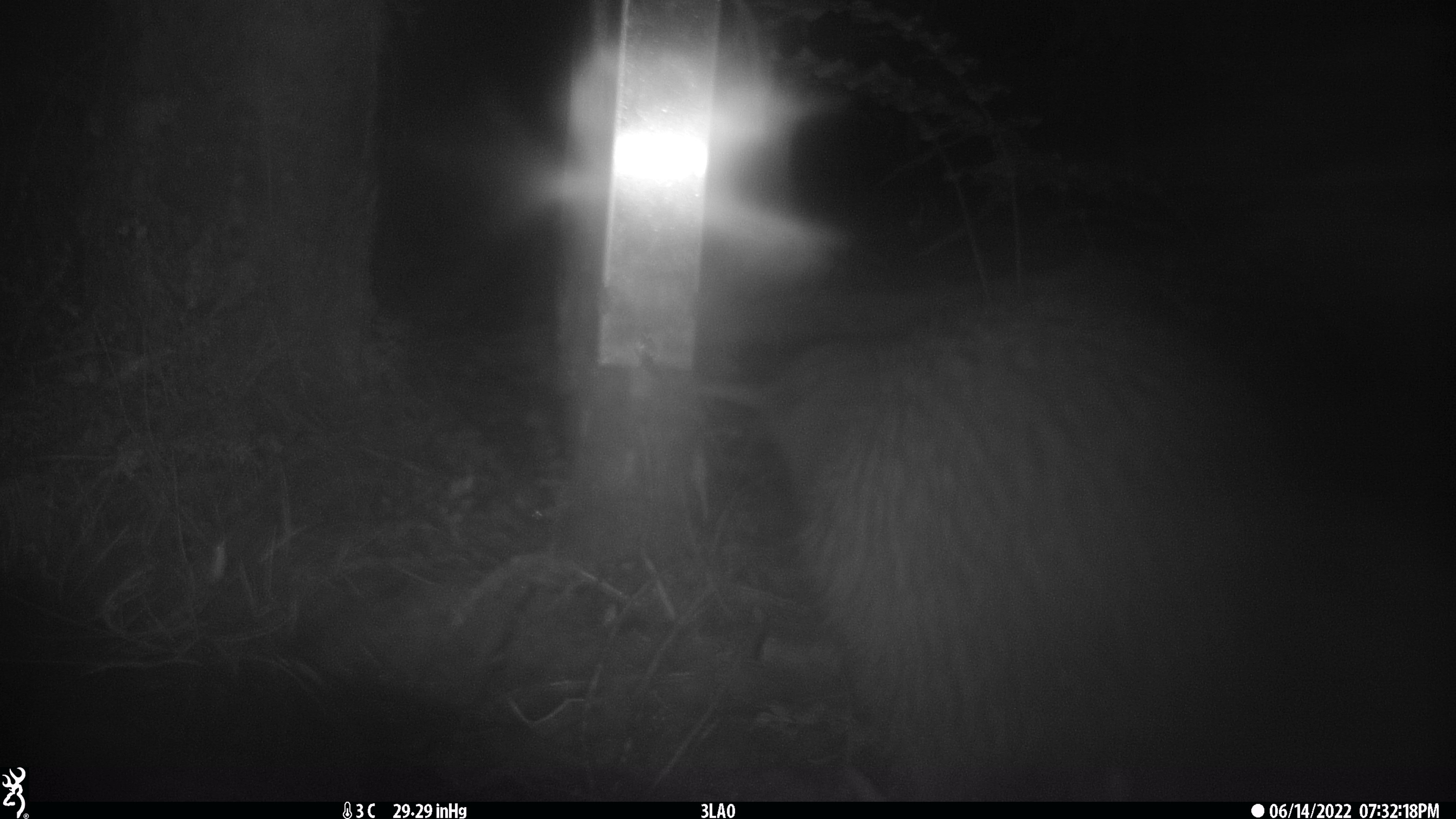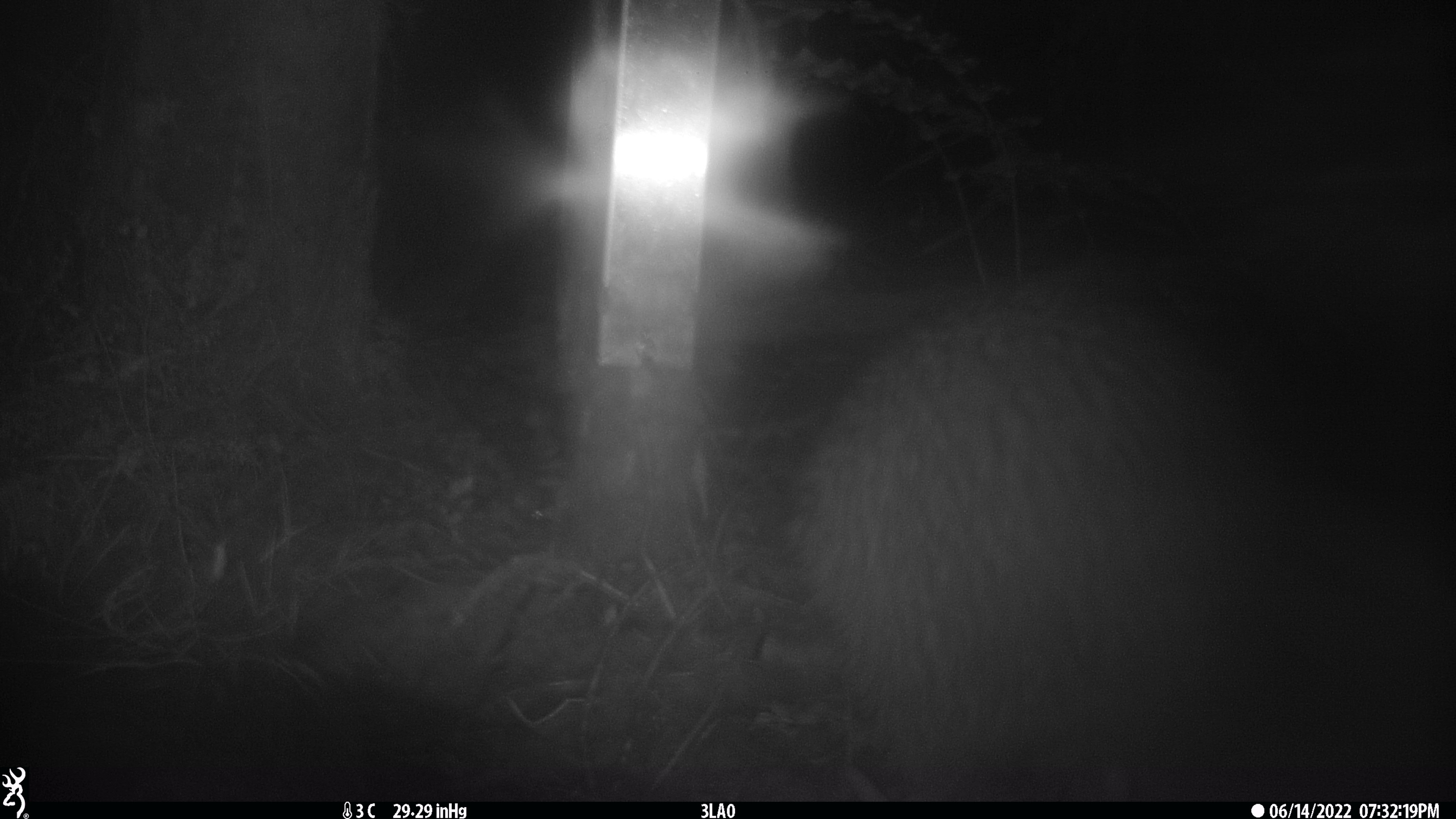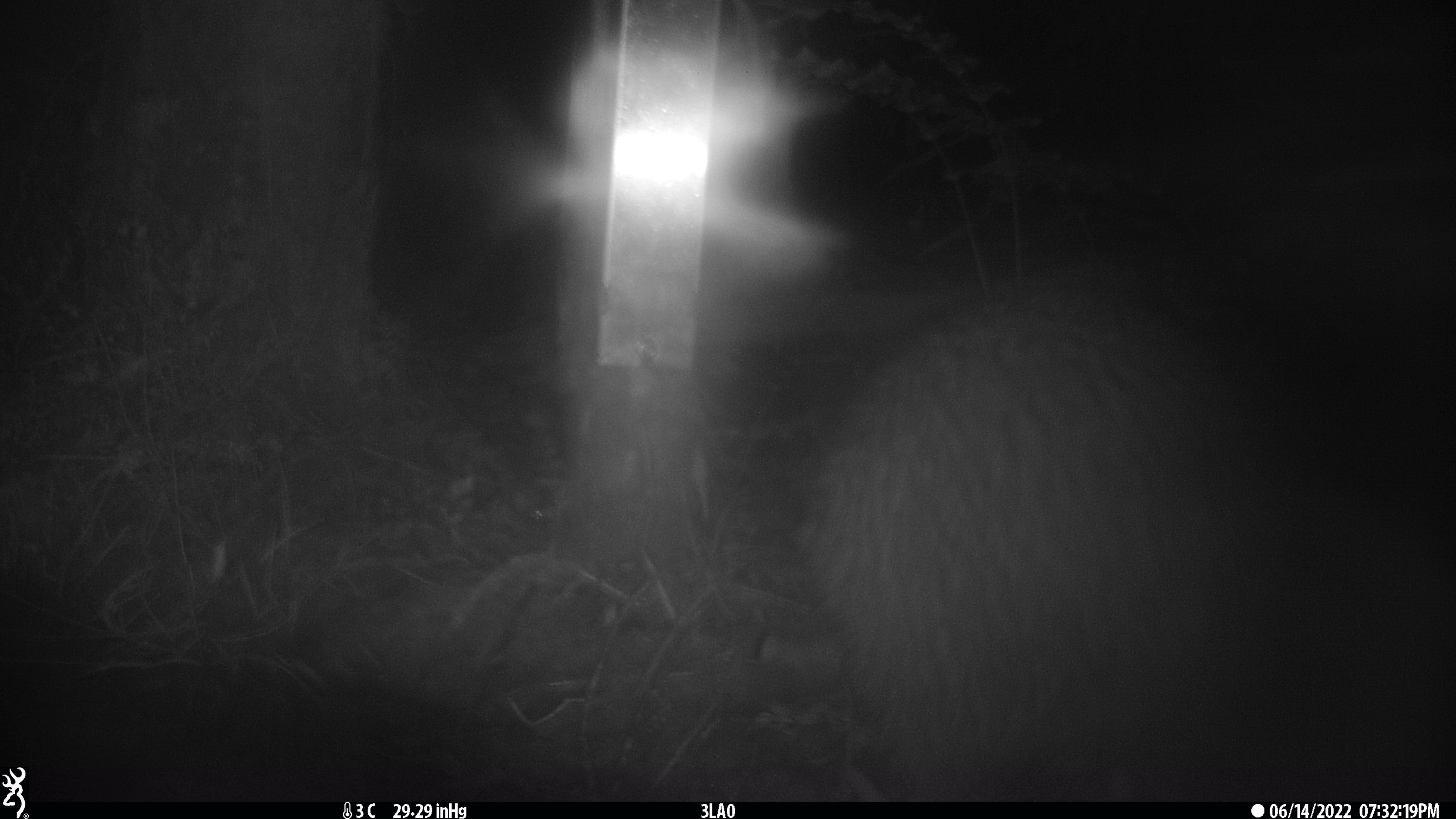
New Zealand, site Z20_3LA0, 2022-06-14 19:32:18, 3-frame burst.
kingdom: Animalia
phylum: Chordata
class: Aves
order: Apterygiformes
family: Apterygidae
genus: Apteryx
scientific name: Apteryx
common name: kiwi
Kiwi (Apteryx).